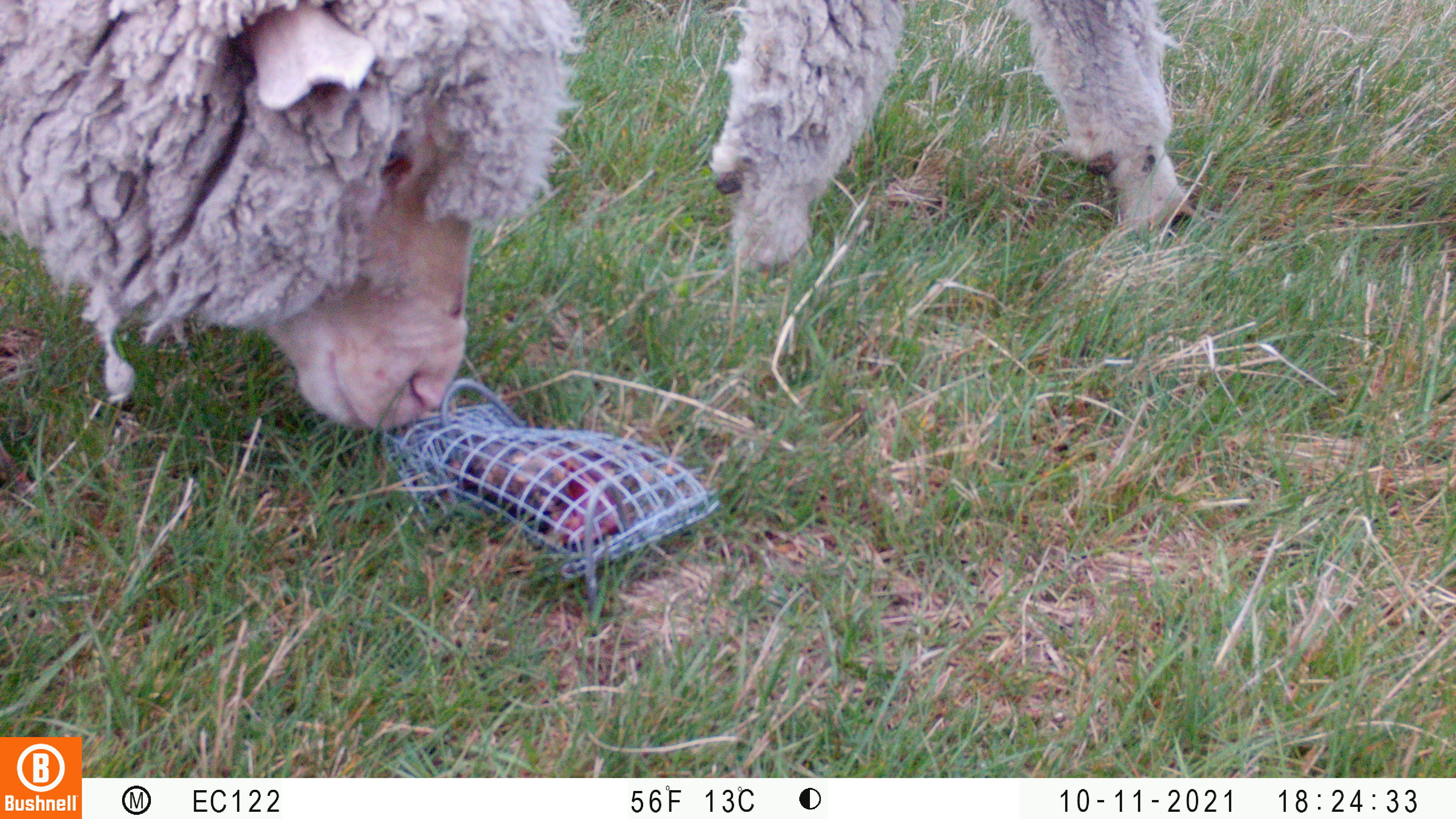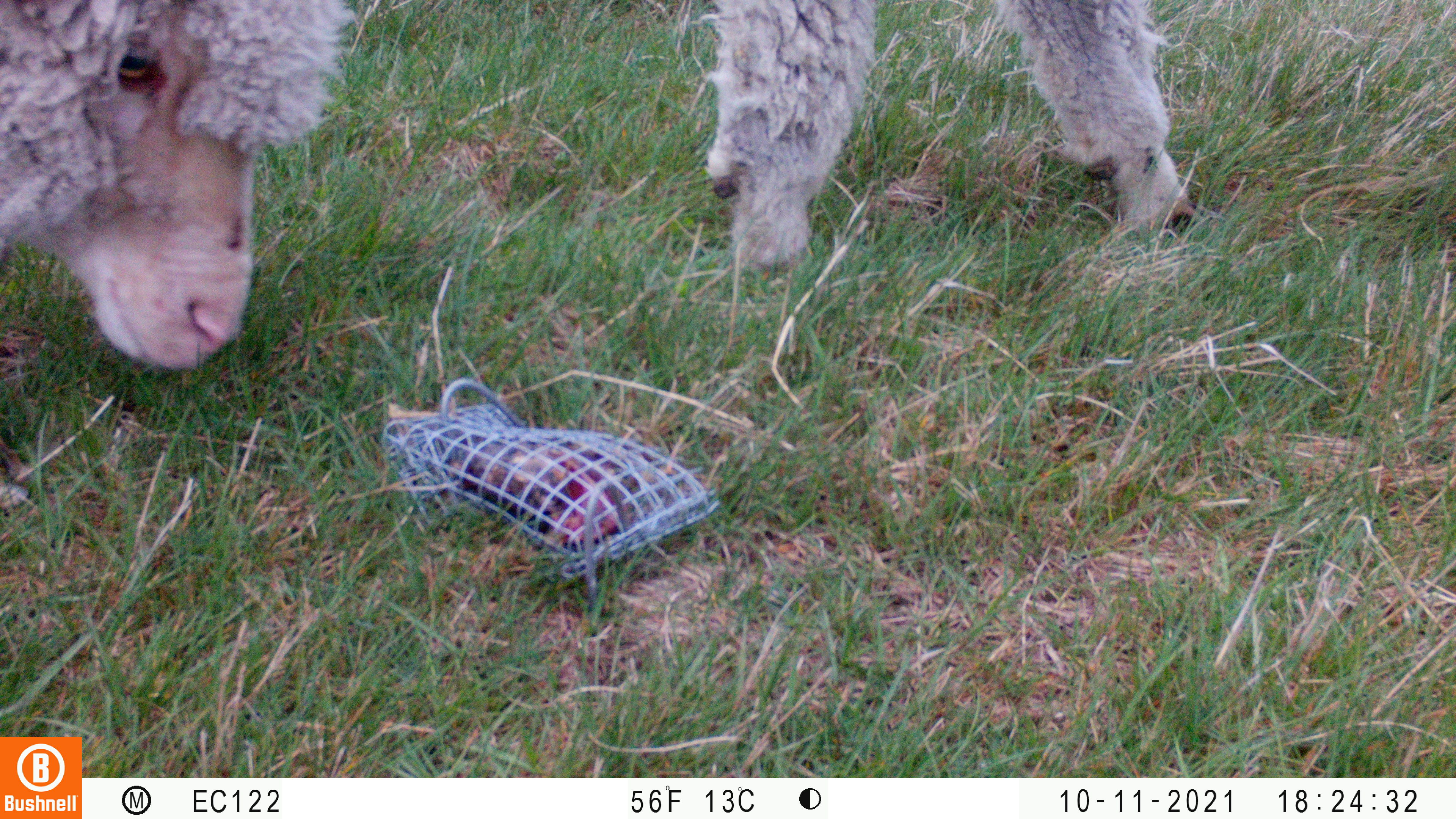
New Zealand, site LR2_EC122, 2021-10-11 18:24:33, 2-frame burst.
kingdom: Animalia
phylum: Chordata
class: Mammalia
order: Artiodactyla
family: Bovidae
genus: Bos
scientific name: Bos taurus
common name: domestic cow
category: cow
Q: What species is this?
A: Cow (domestic cow) (Bos taurus).